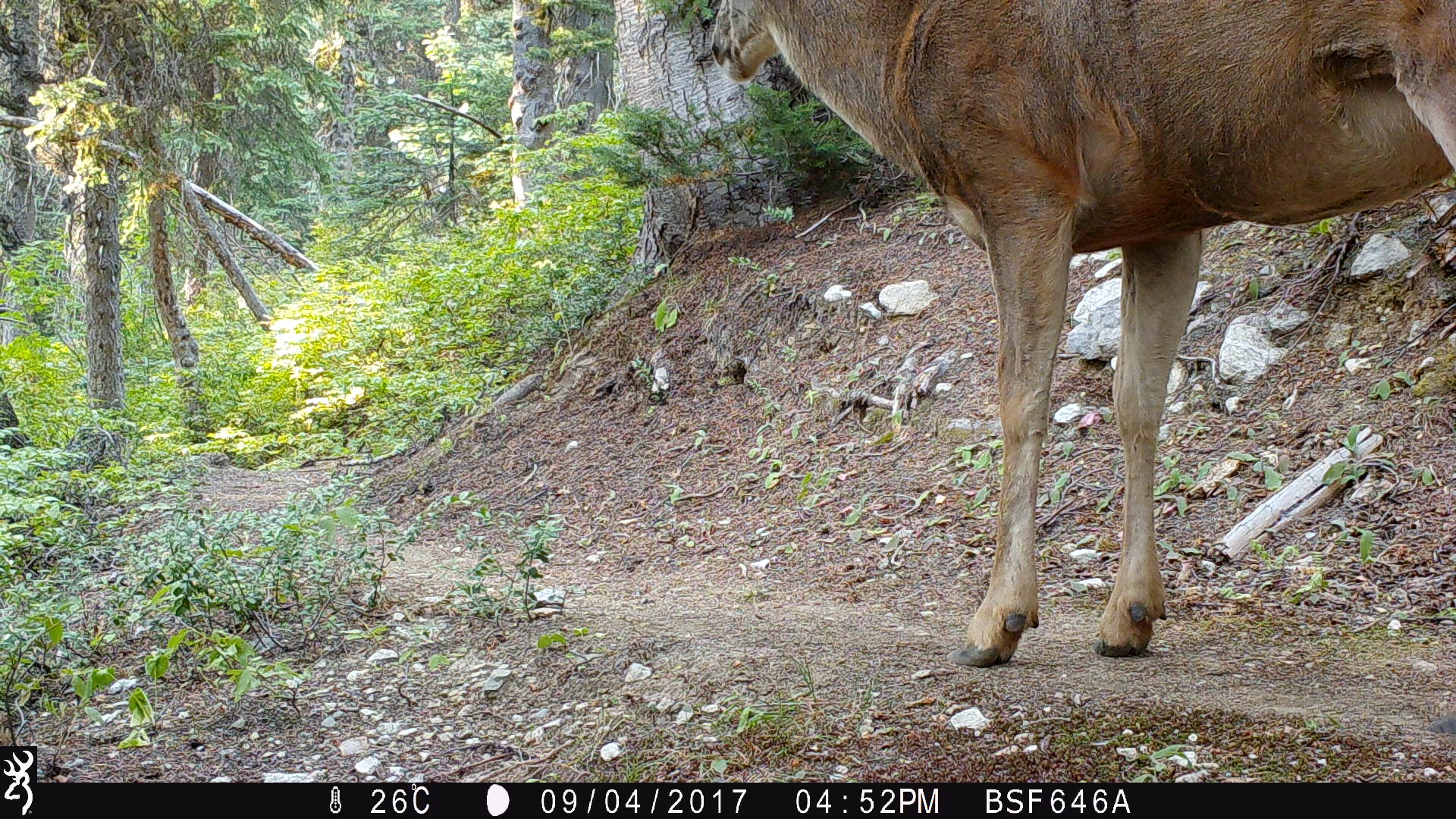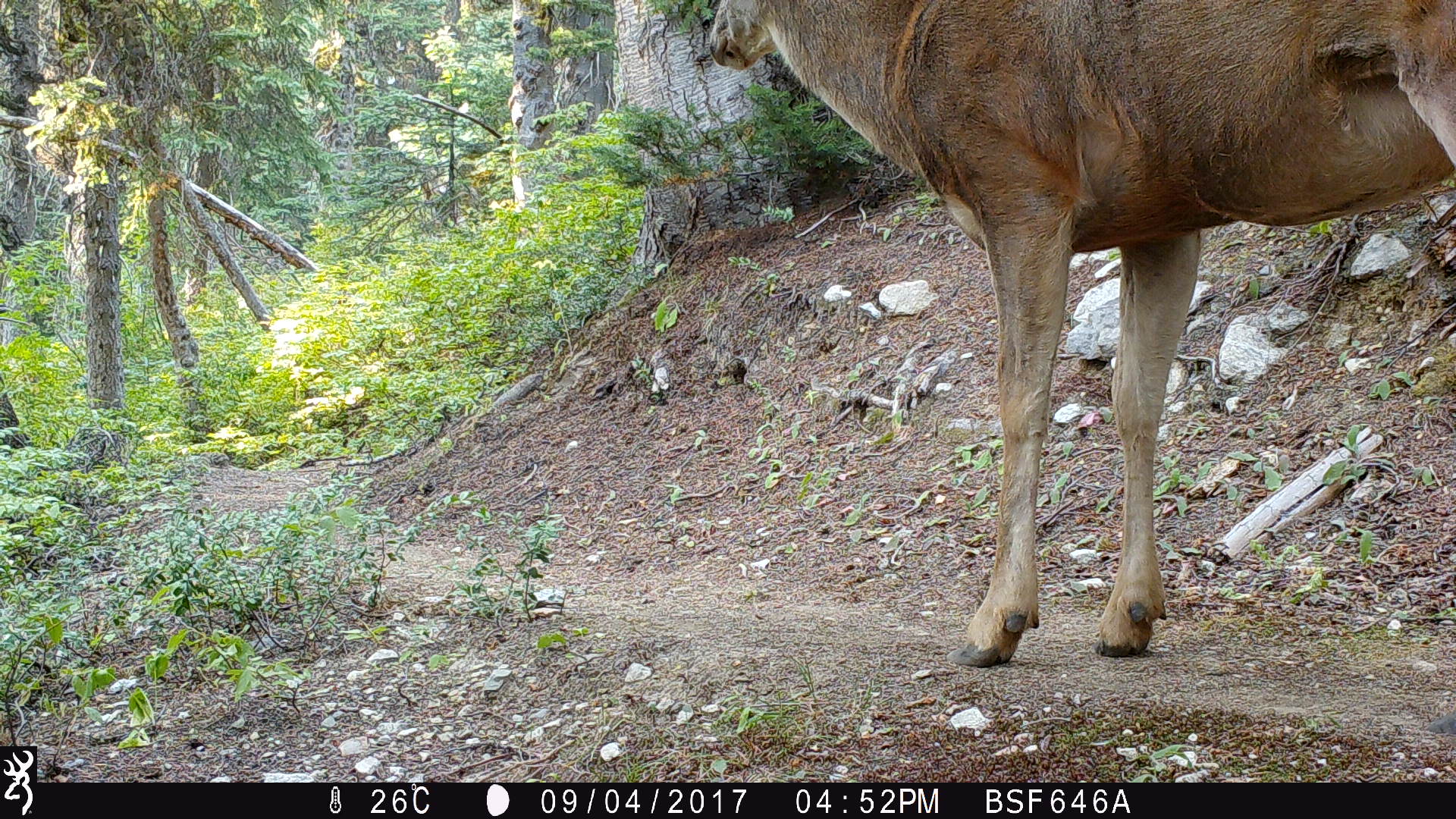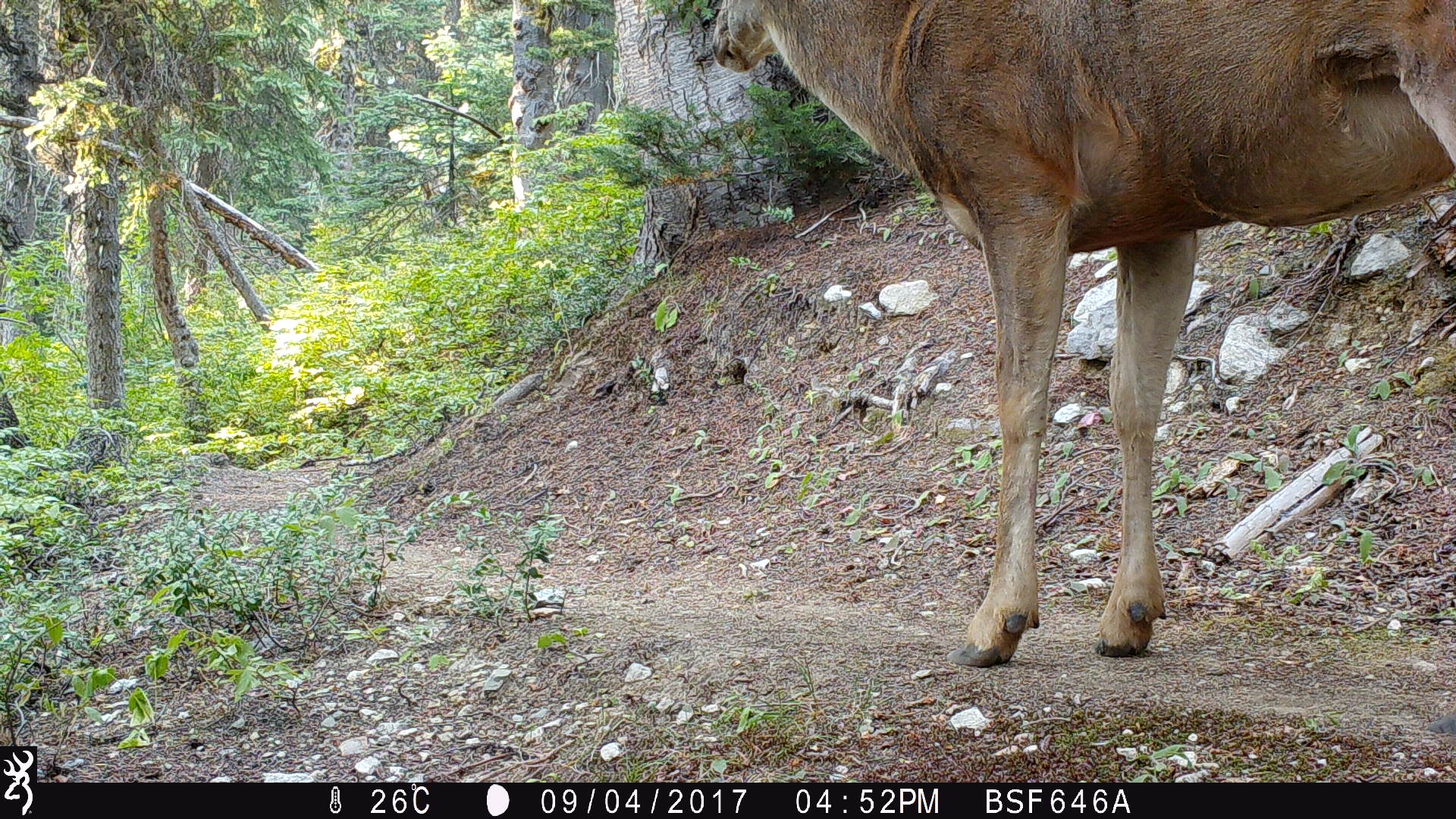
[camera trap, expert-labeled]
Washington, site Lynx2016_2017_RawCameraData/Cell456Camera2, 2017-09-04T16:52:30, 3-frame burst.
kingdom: Animalia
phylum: Chordata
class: Mammalia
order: Artiodactyla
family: Cervidae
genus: Odocoileus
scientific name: Odocoileus hemionus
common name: mule deer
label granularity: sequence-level